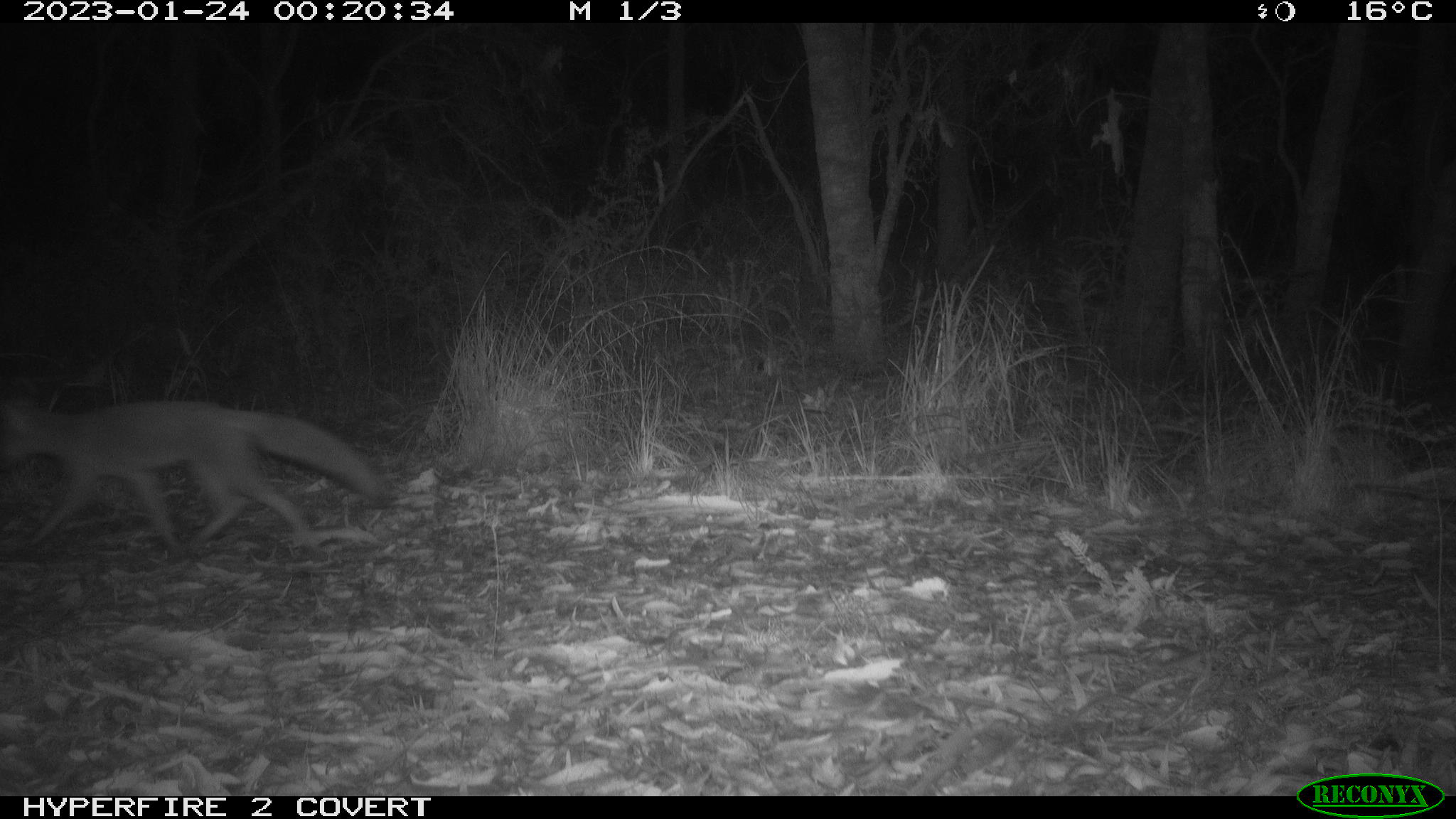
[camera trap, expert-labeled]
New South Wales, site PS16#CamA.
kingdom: Animalia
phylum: Chordata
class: Mammalia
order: Carnivora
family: Canidae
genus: Vulpes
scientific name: Vulpes vulpes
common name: red fox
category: fox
Fox (red fox) (Vulpes vulpes).